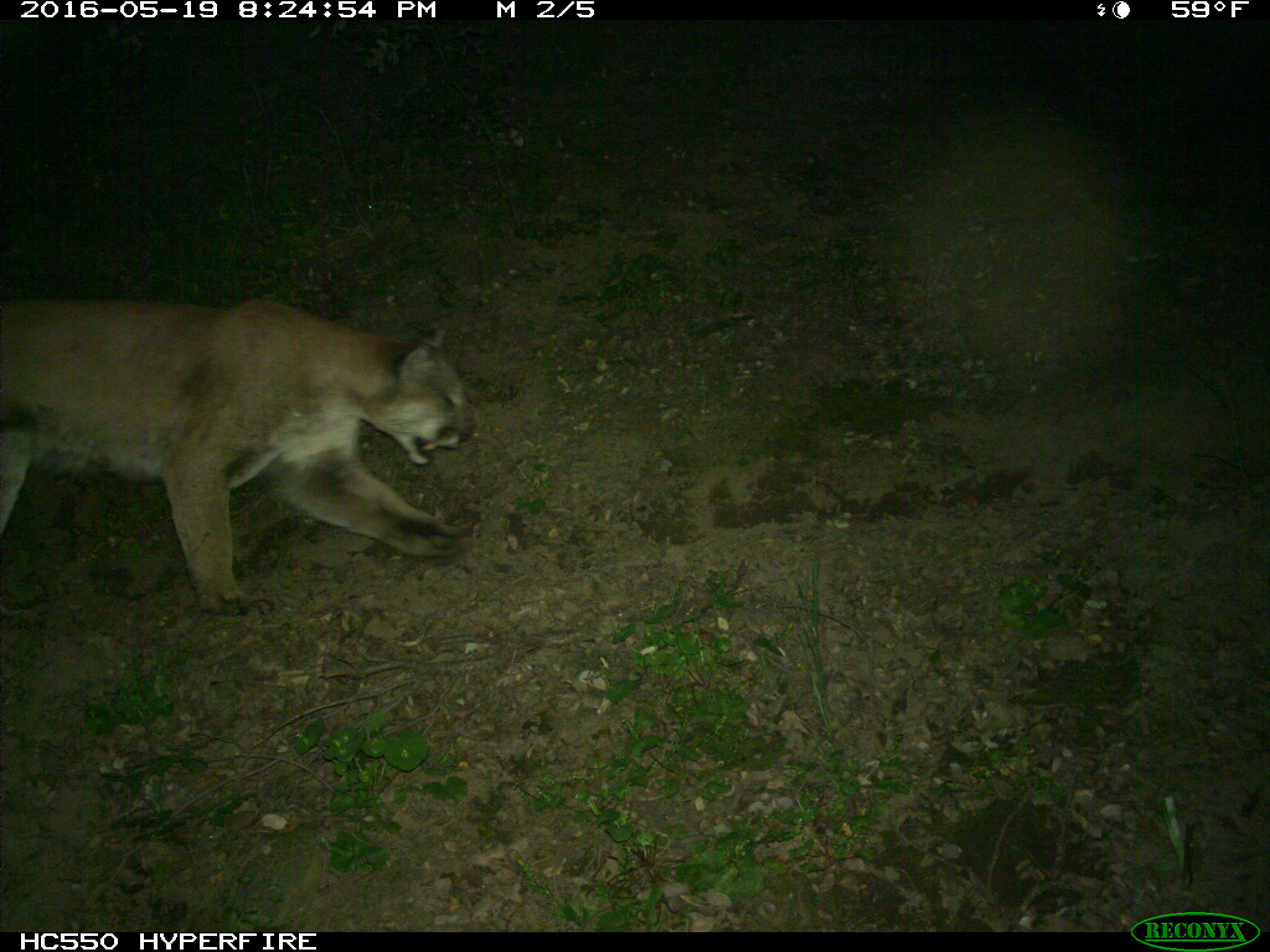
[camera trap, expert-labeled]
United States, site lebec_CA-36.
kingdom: Animalia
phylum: Chordata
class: Mammalia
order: Carnivora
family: Felidae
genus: Puma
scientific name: Puma concolor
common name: mountain lion